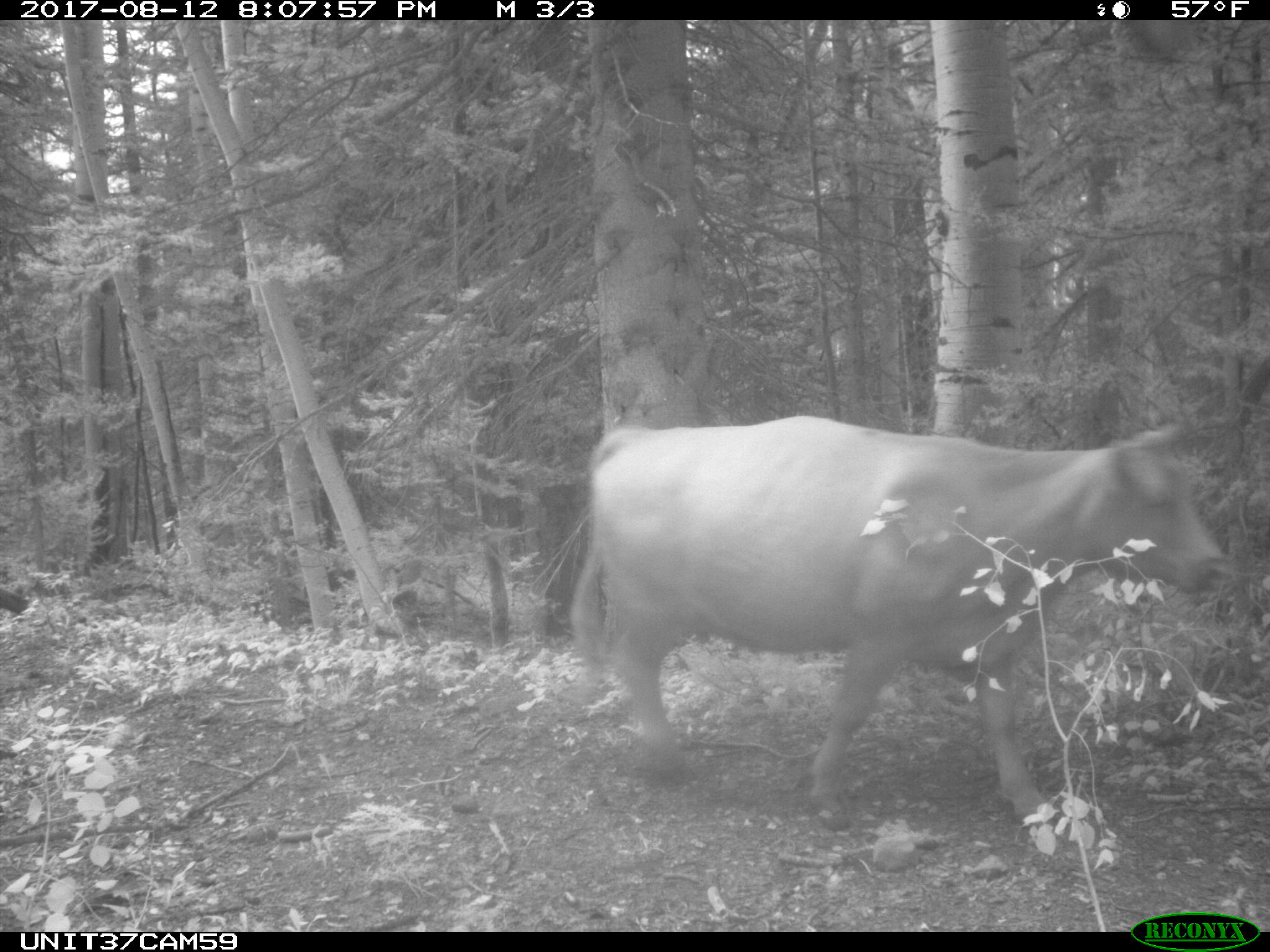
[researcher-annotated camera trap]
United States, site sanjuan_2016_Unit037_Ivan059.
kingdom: Animalia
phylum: Chordata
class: Mammalia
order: Artiodactyla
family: Bovidae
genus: Bos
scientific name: Bos taurus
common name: domestic cow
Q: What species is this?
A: Bos taurus (domestic cow).